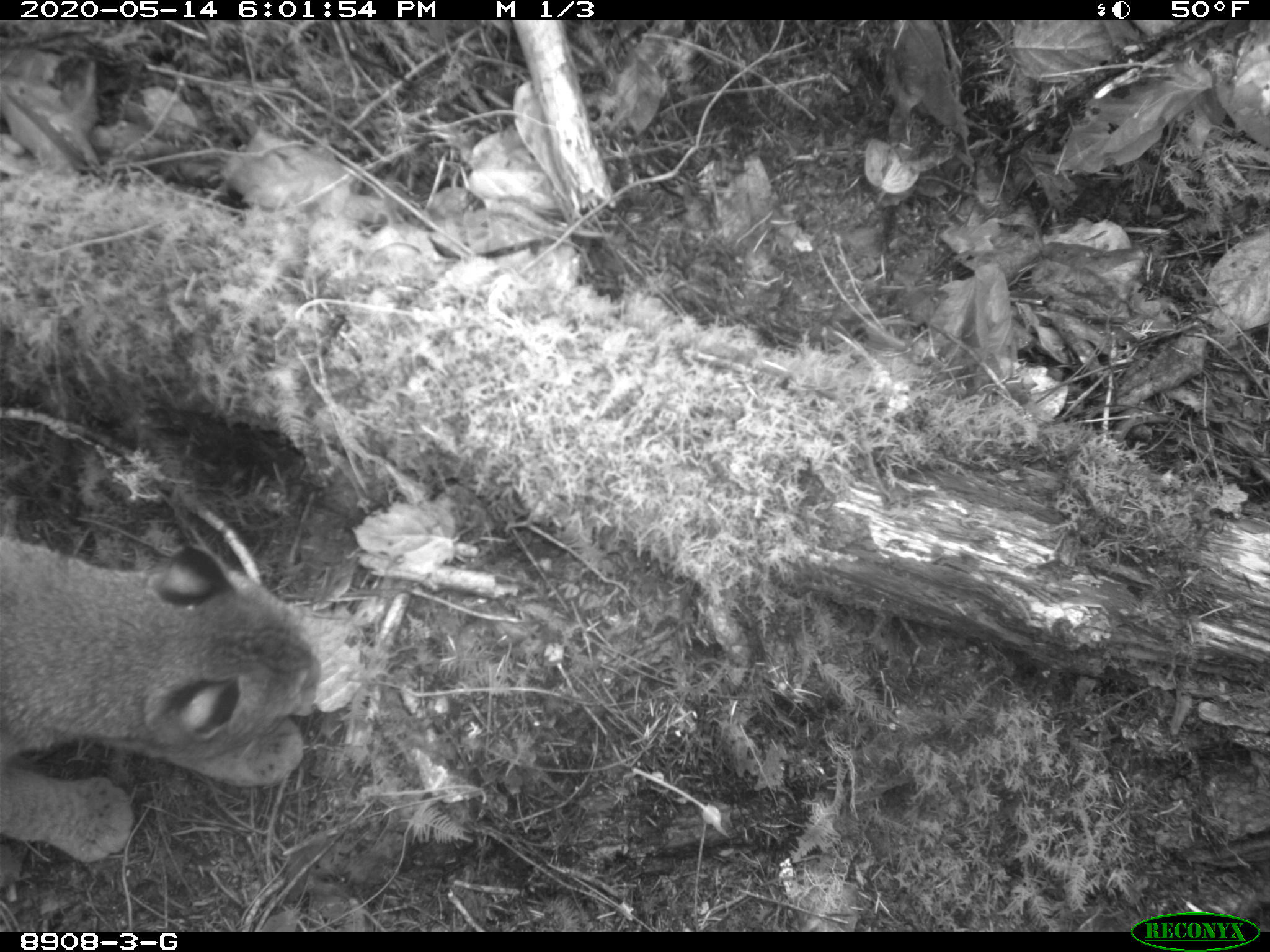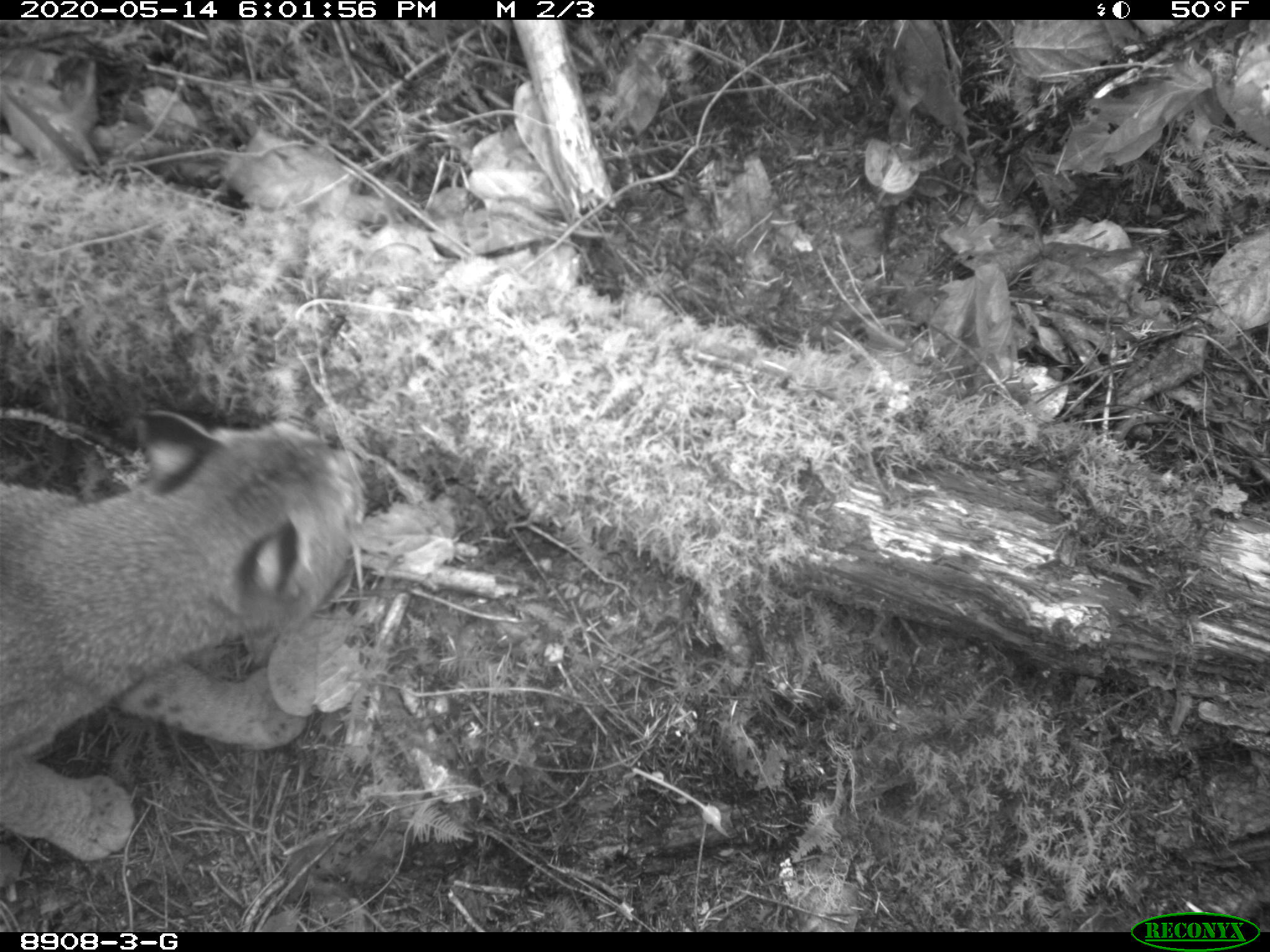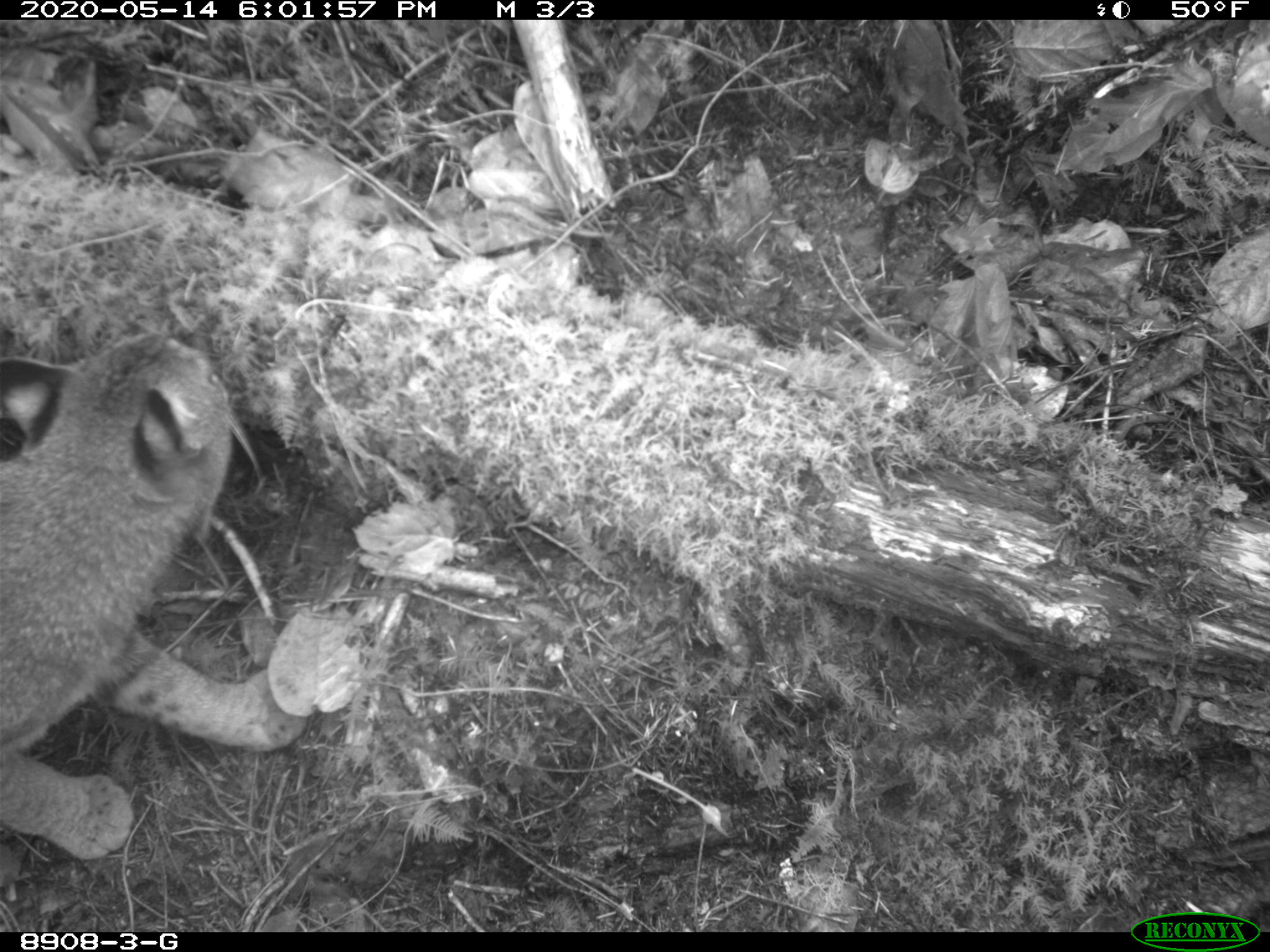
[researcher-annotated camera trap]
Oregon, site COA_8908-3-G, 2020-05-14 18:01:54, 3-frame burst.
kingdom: Animalia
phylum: Chordata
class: Mammalia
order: Carnivora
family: Felidae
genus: Lynx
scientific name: Lynx rufus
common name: bobcat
Bobcat (Lynx rufus).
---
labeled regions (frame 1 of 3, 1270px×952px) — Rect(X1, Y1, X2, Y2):
bobcat: Rect(3, 519, 337, 876)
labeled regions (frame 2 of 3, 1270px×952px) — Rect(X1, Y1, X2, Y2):
bobcat: Rect(1, 398, 373, 881)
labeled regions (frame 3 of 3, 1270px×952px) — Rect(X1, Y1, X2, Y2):
bobcat: Rect(1, 312, 327, 873)